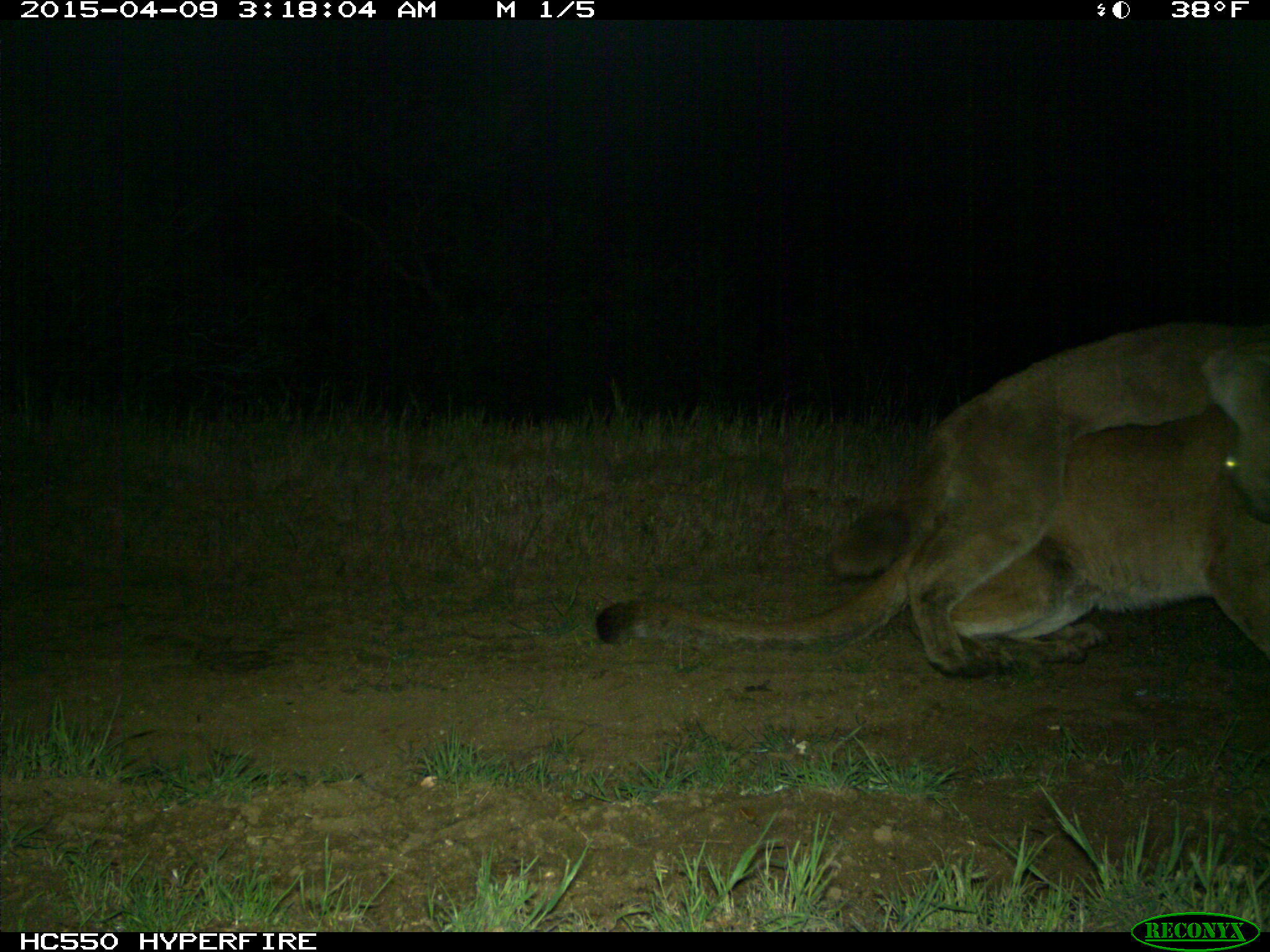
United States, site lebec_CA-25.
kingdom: Animalia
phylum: Chordata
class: Mammalia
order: Carnivora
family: Felidae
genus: Puma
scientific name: Puma concolor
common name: mountain lion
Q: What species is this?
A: Puma concolor (mountain lion).